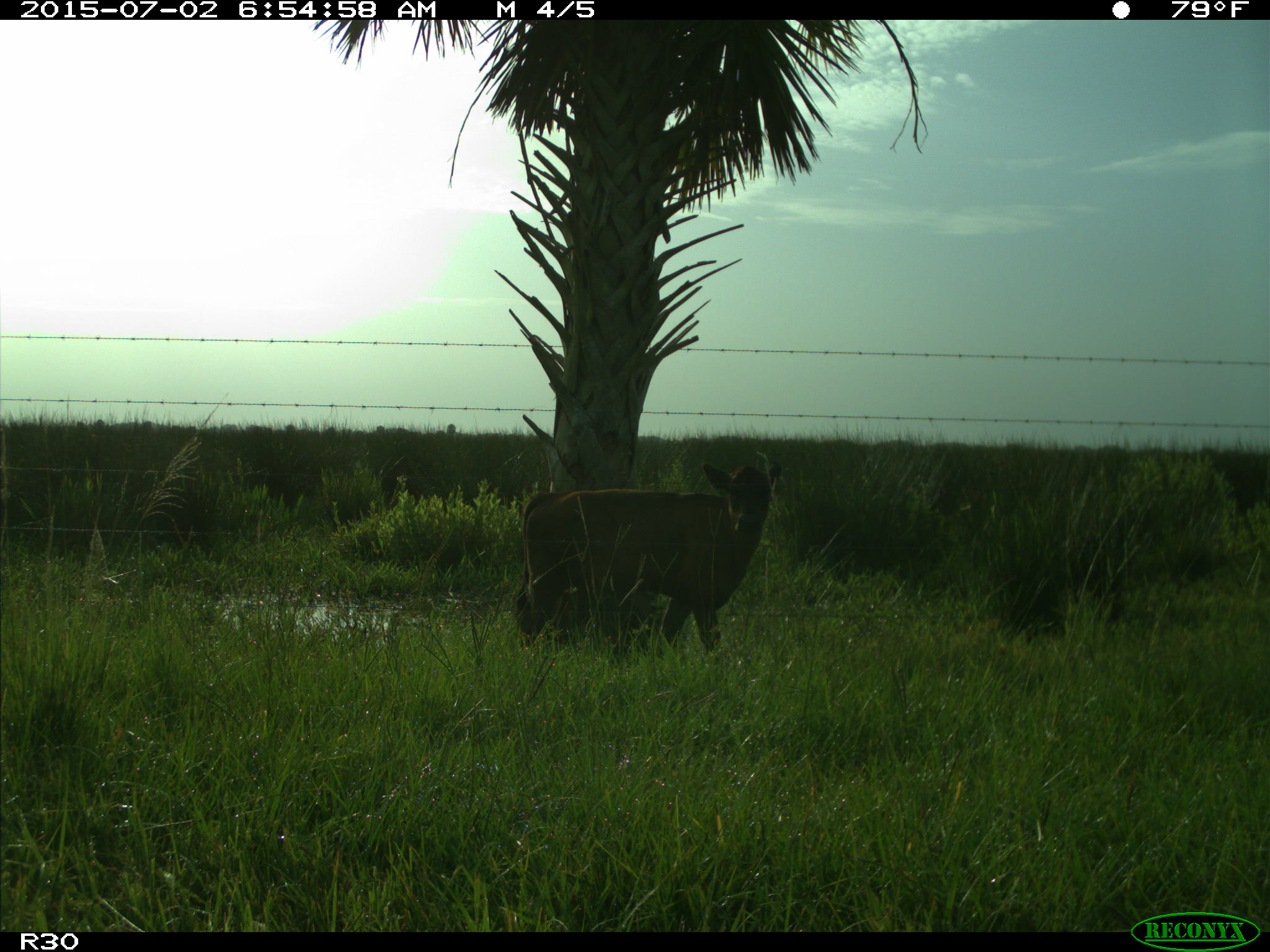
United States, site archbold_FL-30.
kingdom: Animalia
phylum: Chordata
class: Mammalia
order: Artiodactyla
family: Bovidae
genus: Bos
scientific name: Bos taurus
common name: domestic cow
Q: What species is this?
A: Bos taurus (domestic cow).